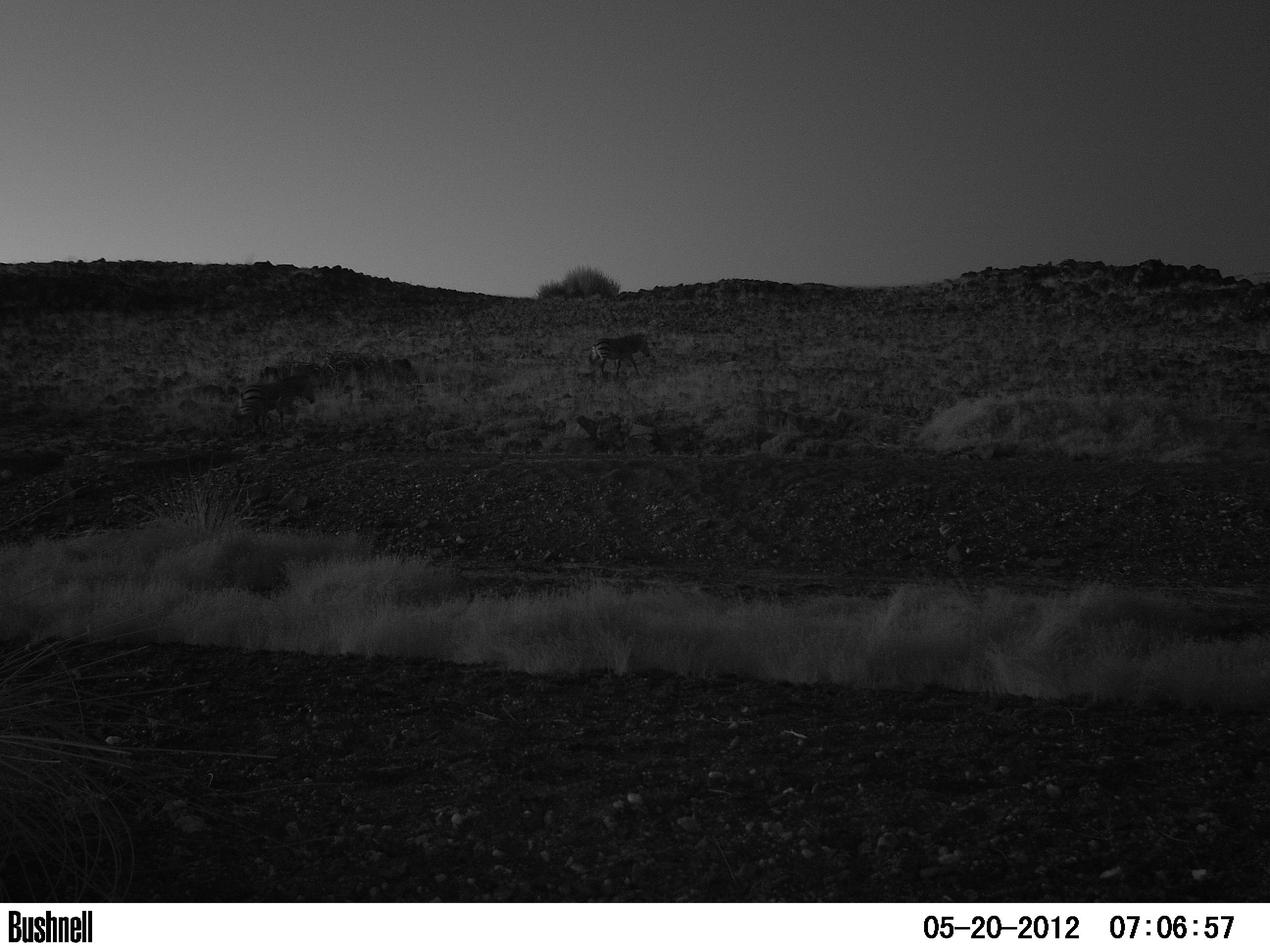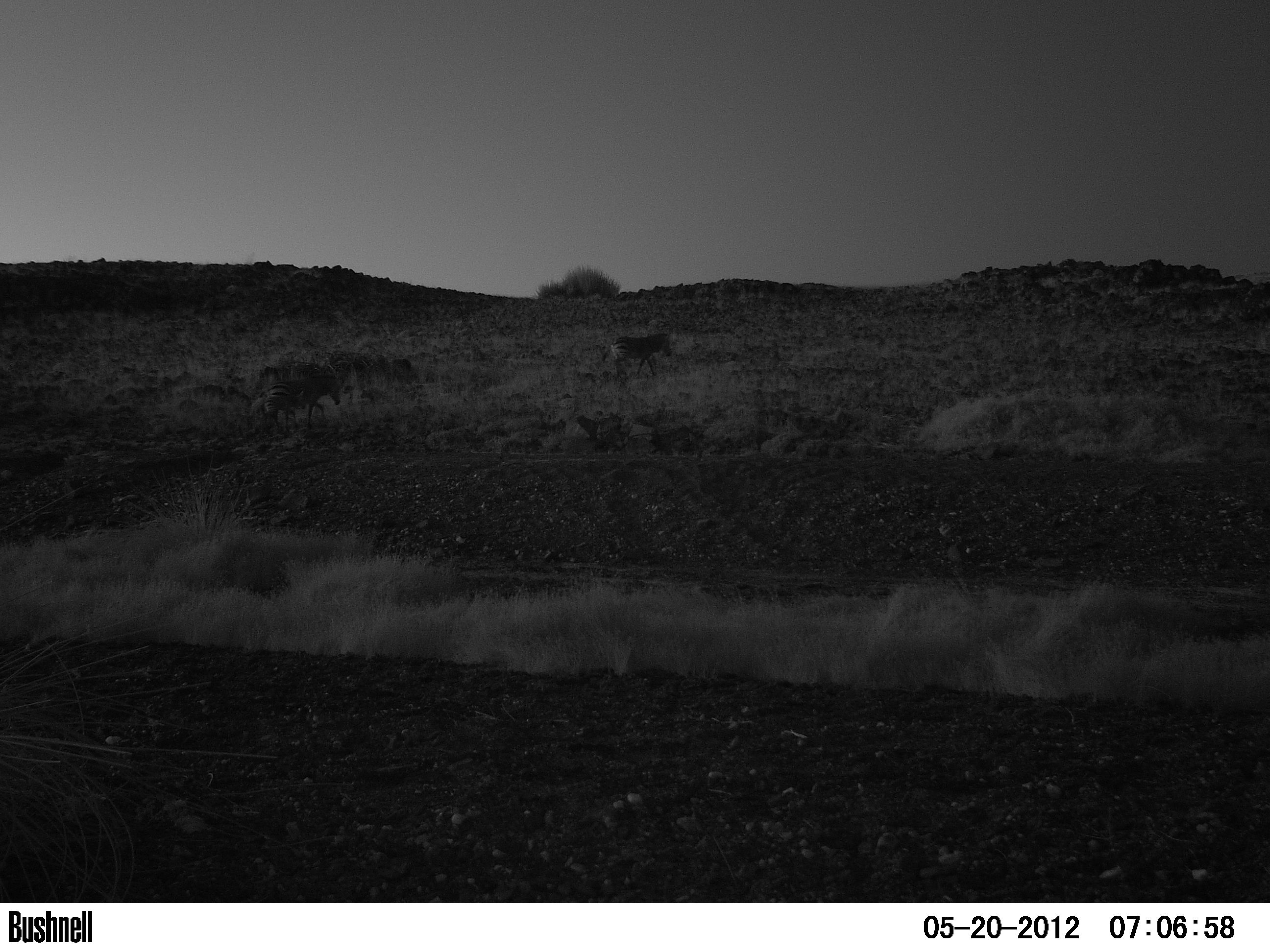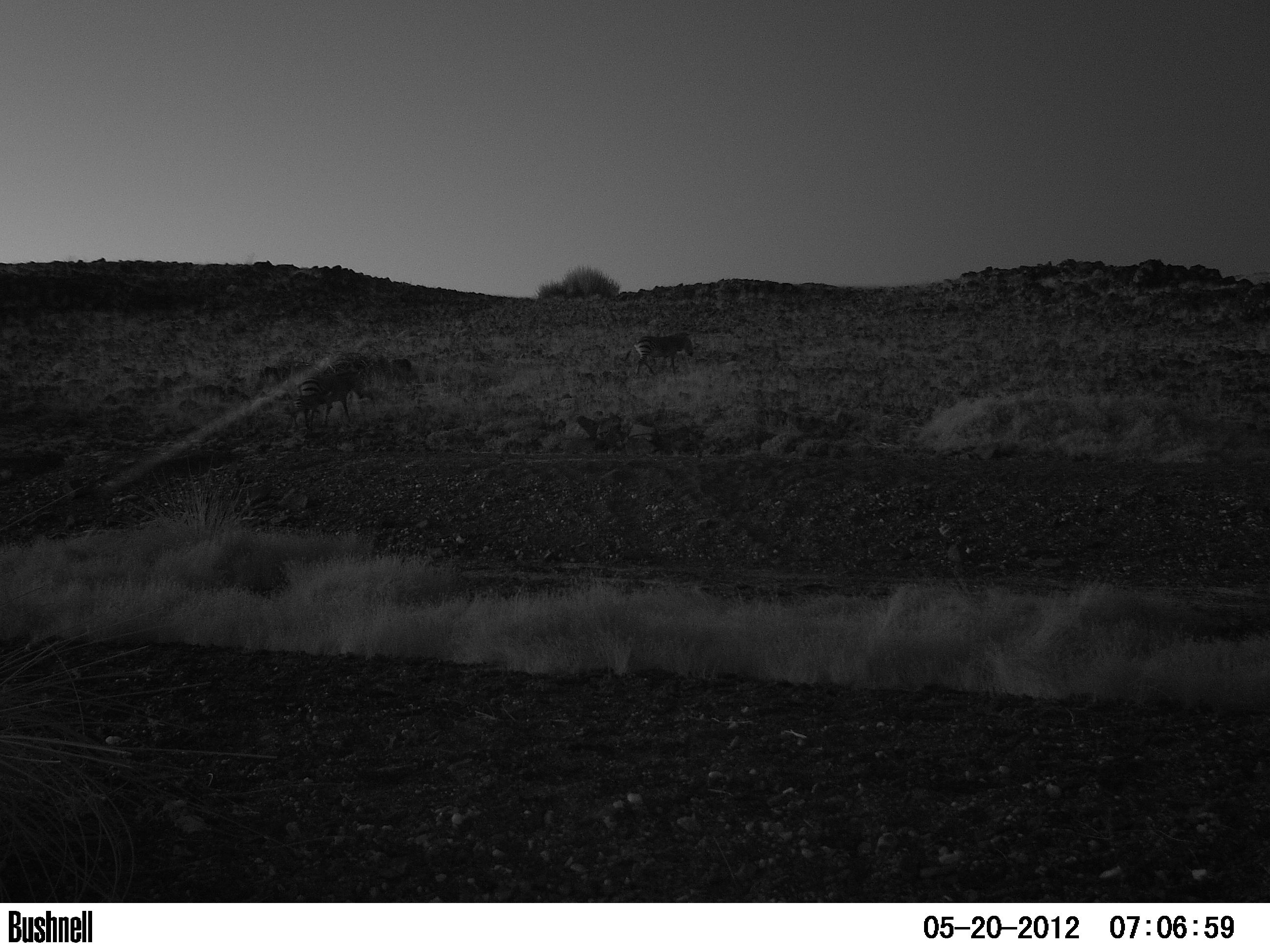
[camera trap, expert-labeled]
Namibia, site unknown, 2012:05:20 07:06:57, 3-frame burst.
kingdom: Animalia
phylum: Chordata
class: Mammalia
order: Perissodactyla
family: Equidae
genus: Equus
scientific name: Equus zebra hartmannae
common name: hartmann's mountain zebra